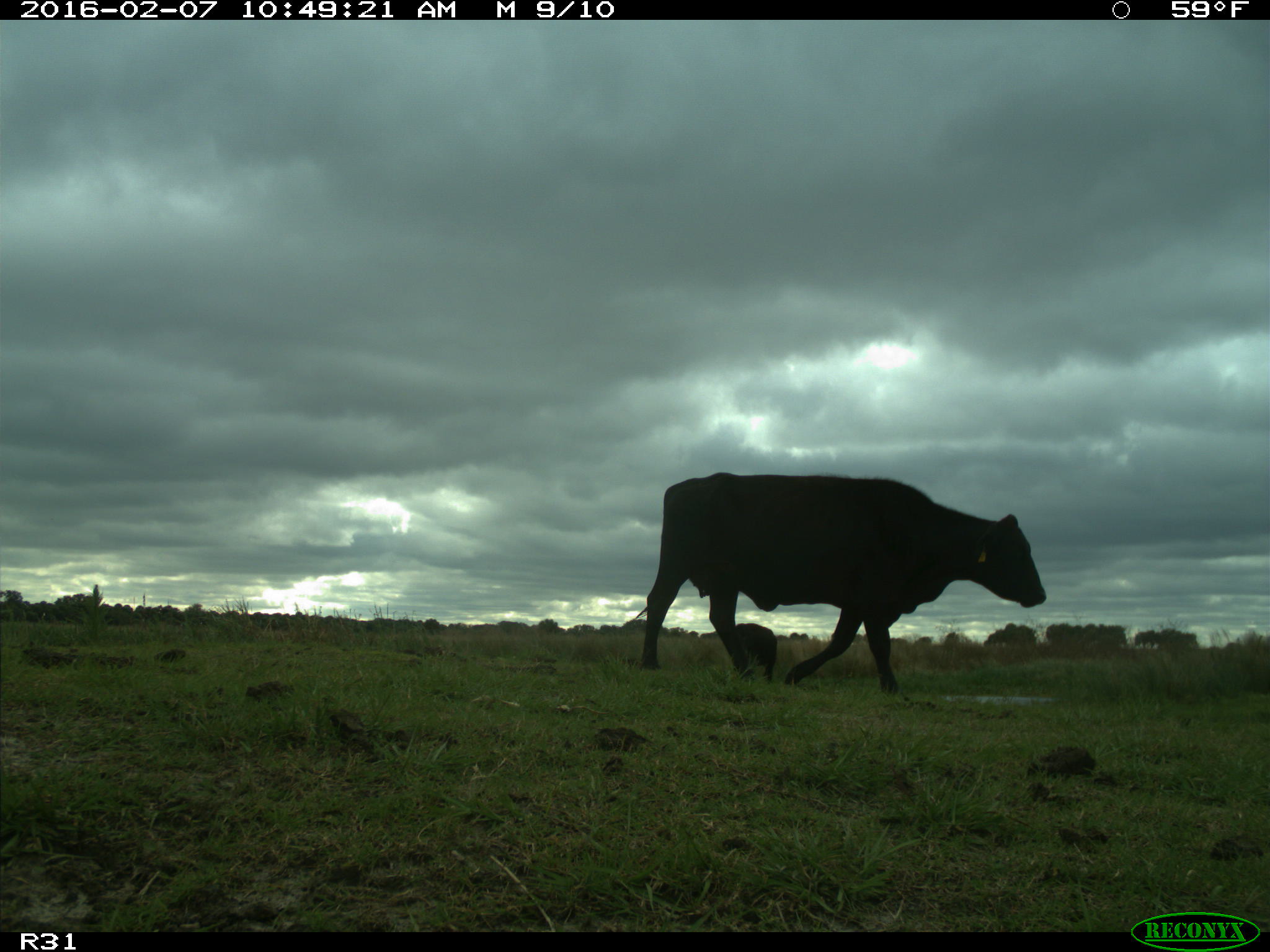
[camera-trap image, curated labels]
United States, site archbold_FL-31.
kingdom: Animalia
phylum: Chordata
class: Mammalia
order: Artiodactyla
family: Bovidae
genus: Bos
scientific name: Bos taurus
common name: domestic cow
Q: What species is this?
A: Bos taurus (domestic cow).